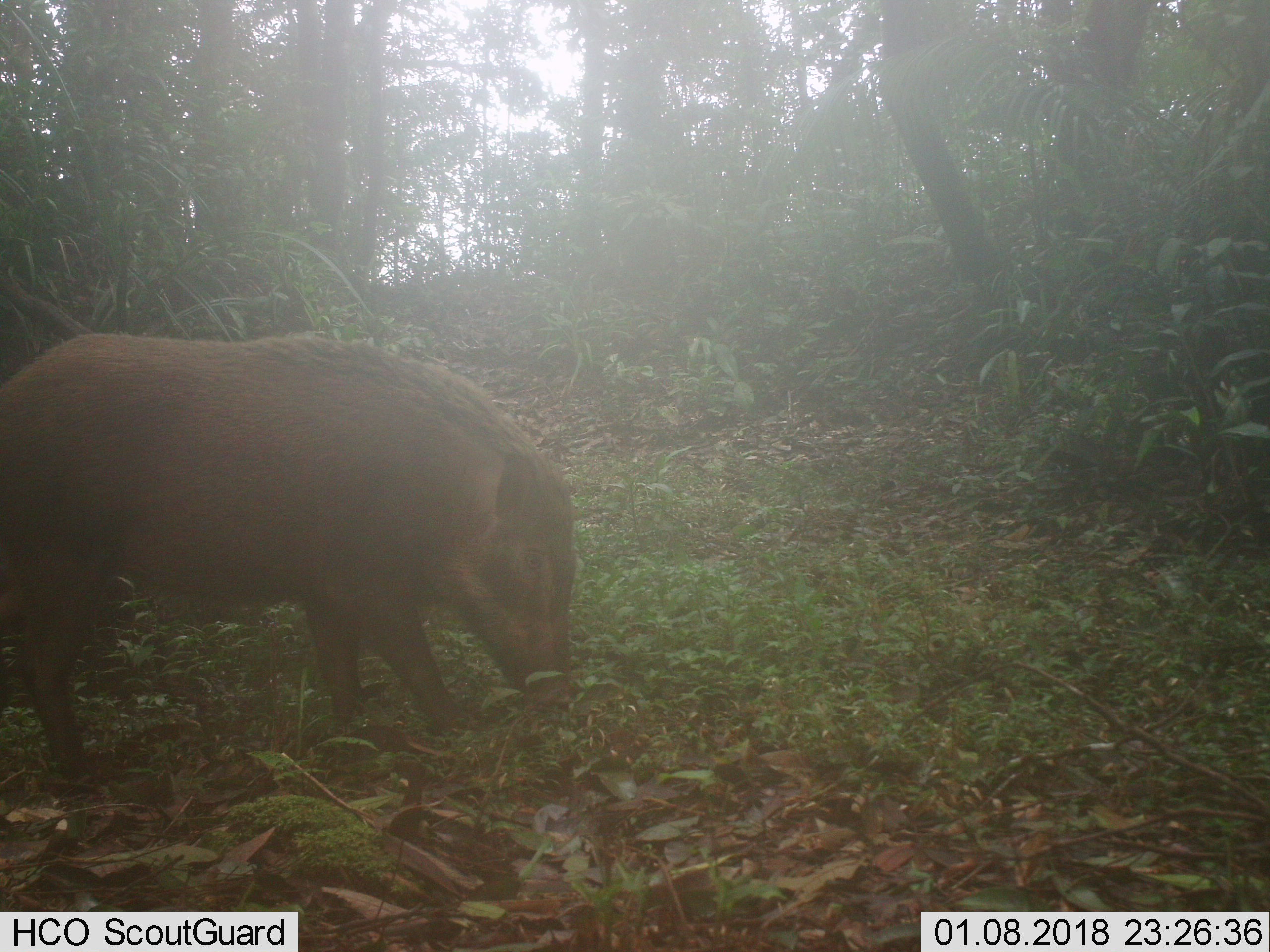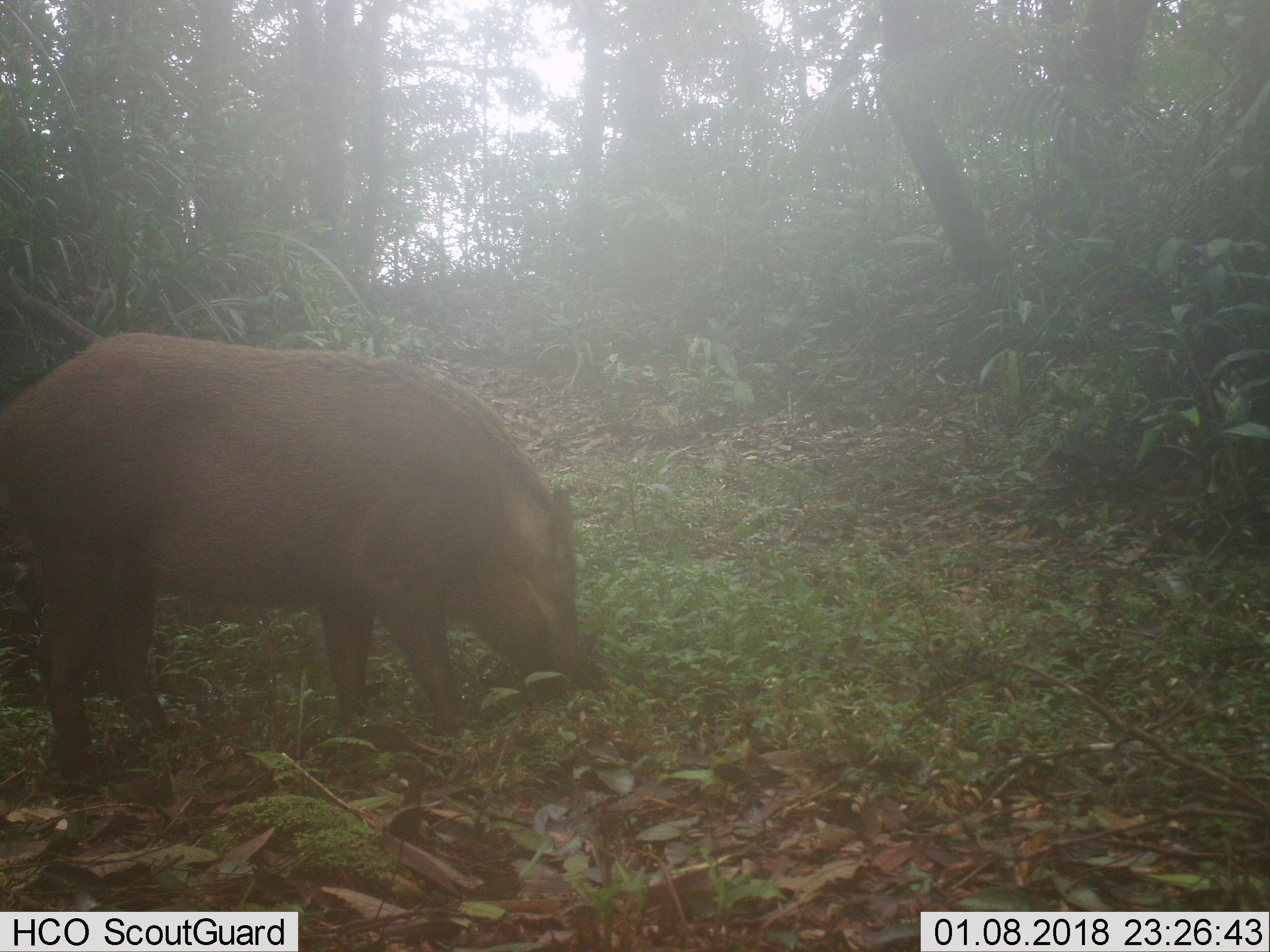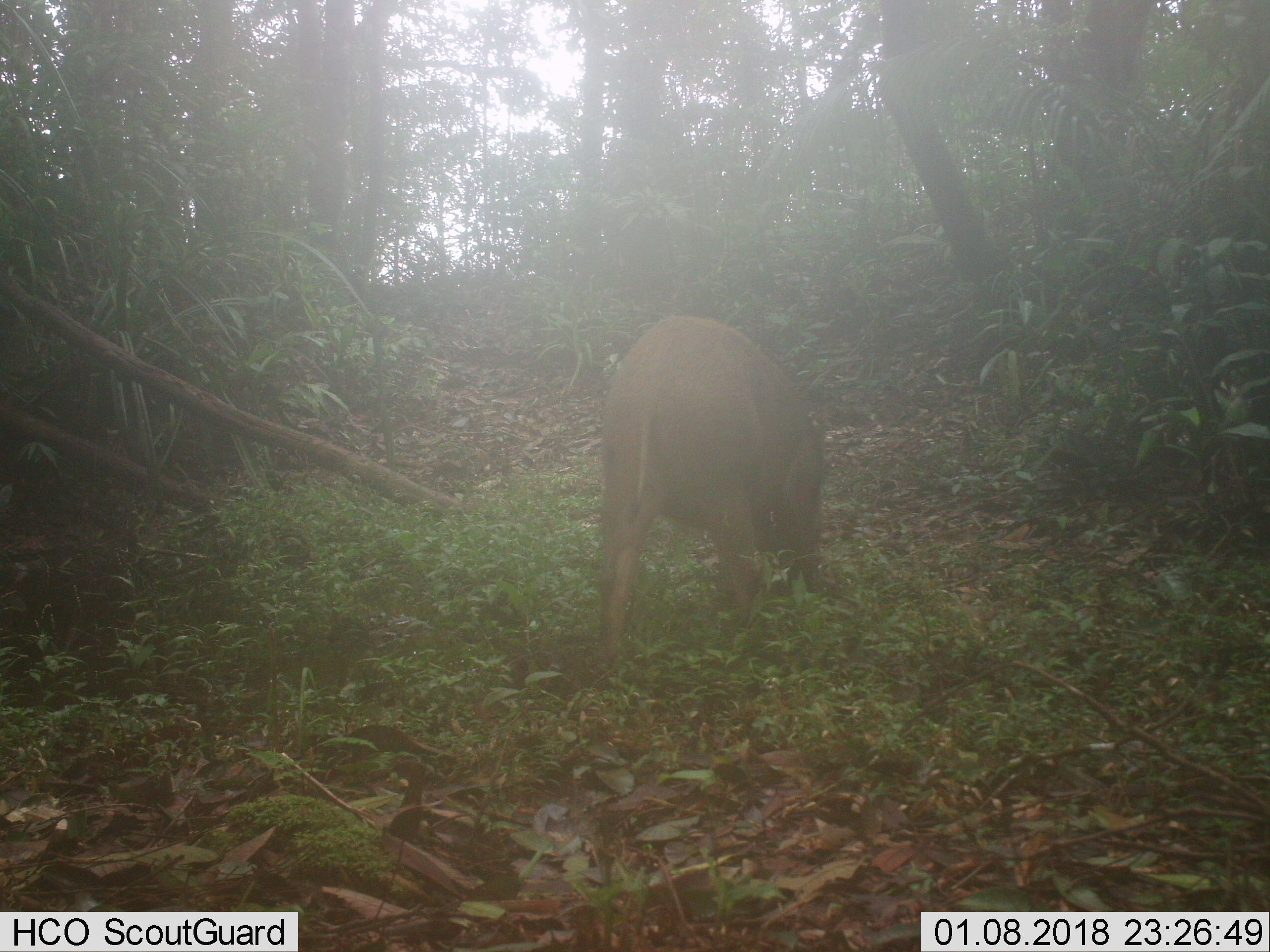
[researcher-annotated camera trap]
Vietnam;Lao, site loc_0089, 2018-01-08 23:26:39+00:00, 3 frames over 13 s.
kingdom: Animalia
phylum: Chordata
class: Mammalia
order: Artiodactyla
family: Suidae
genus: Sus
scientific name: Sus scrofa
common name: eurasian wild pig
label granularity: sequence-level